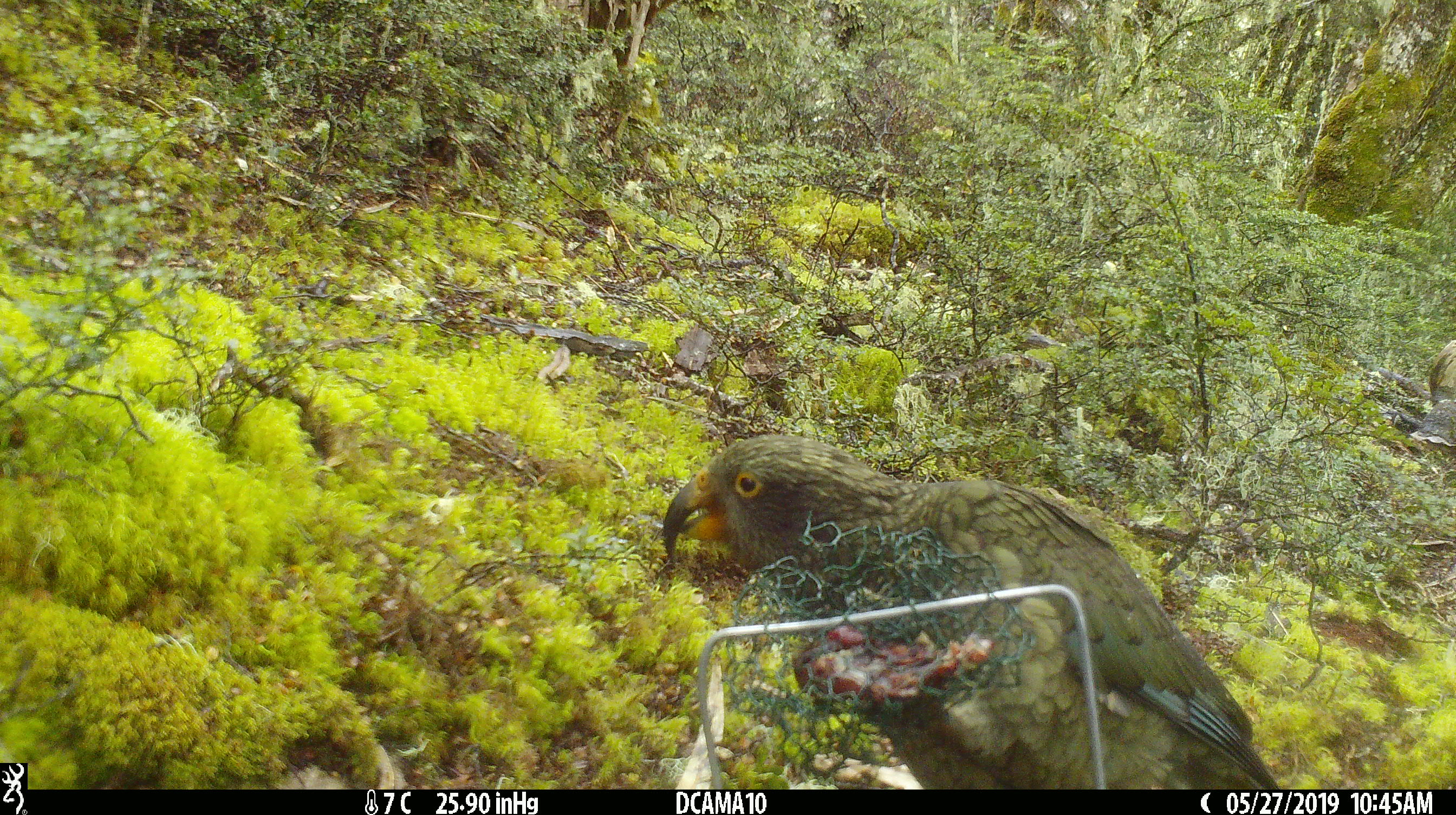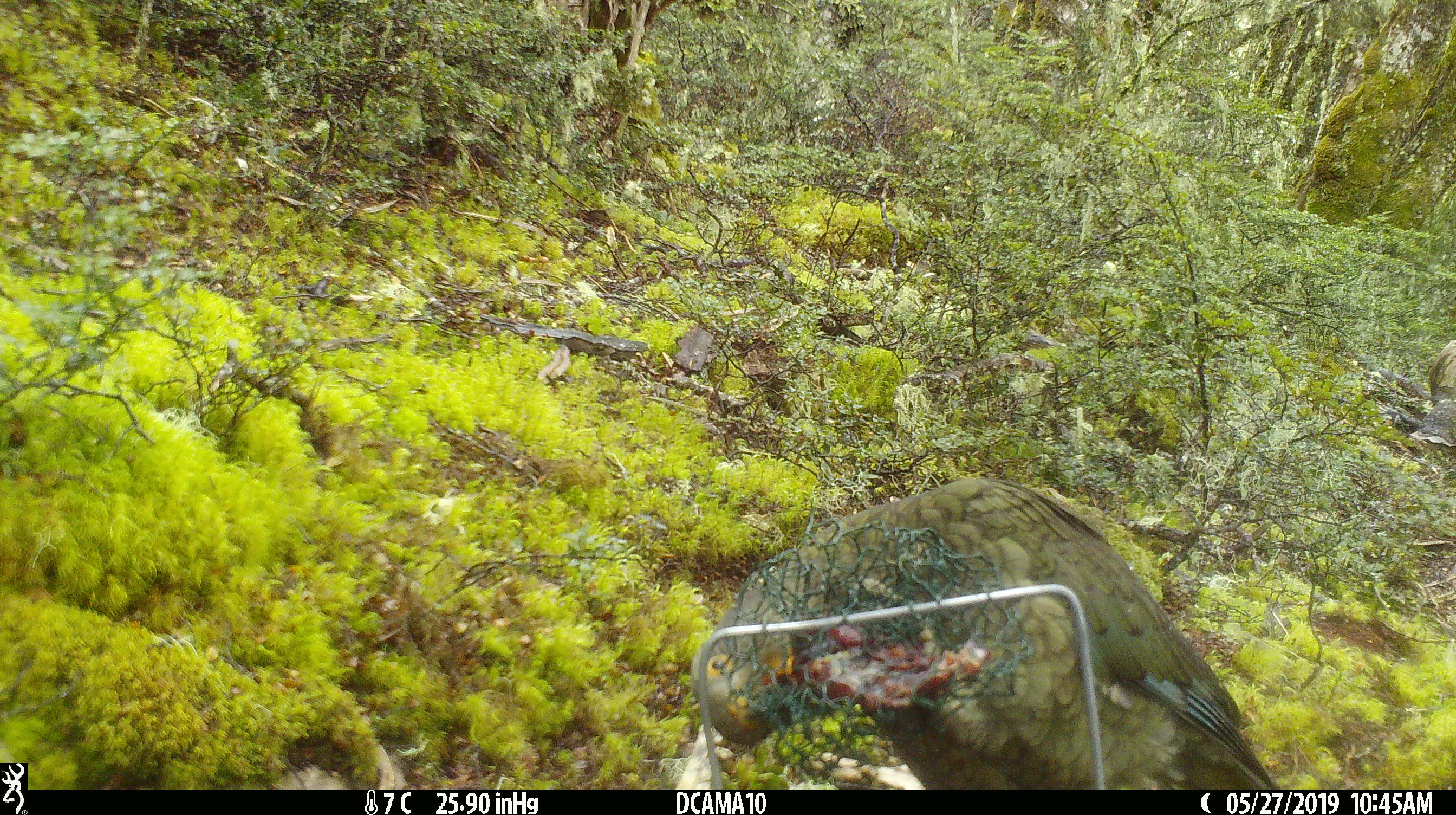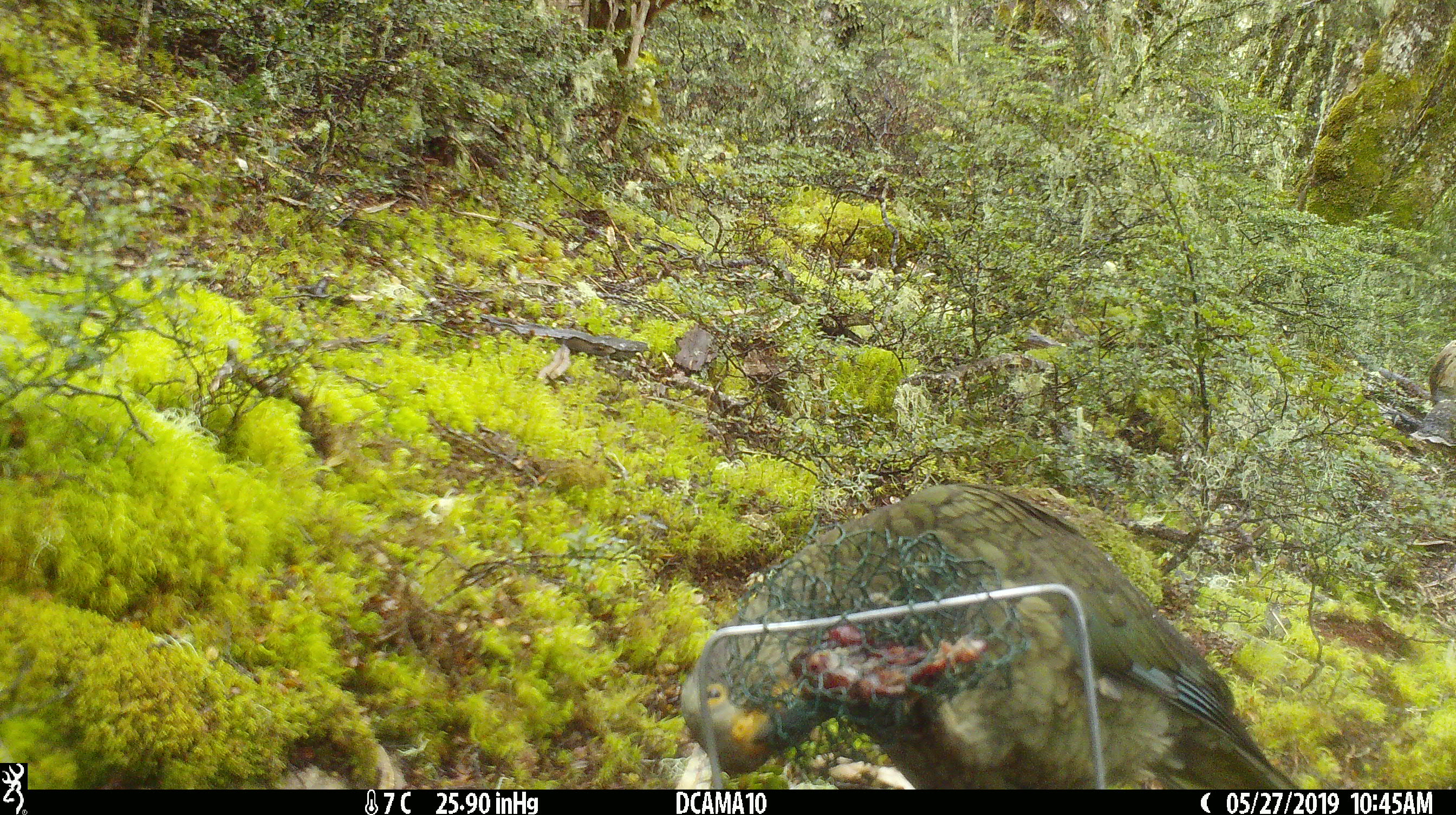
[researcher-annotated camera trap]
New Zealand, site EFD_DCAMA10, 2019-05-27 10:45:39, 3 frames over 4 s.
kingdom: Animalia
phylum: Chordata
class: Aves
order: Psittaciformes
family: Strigopidae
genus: Nestor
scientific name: Nestor notabilis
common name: kea